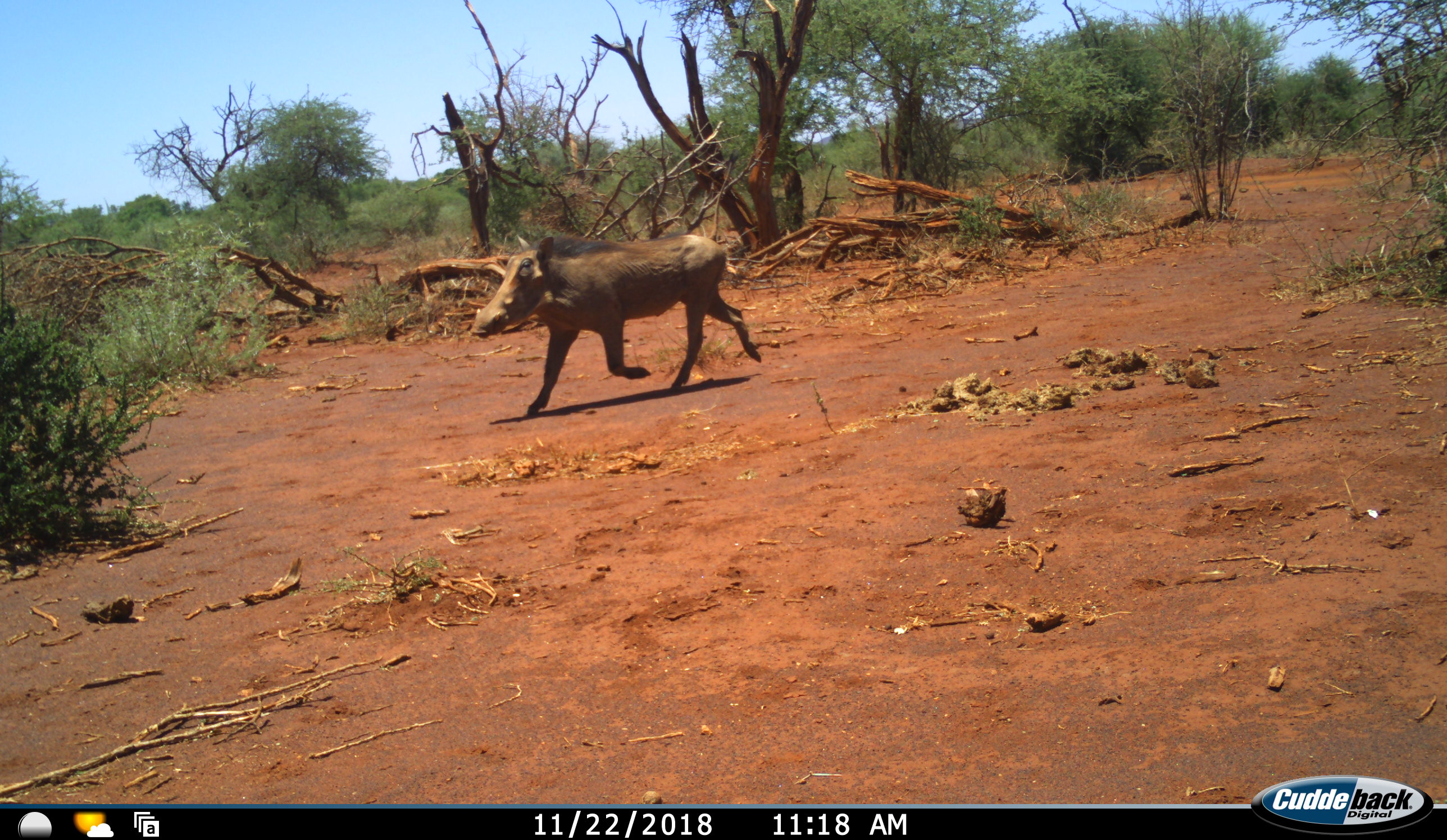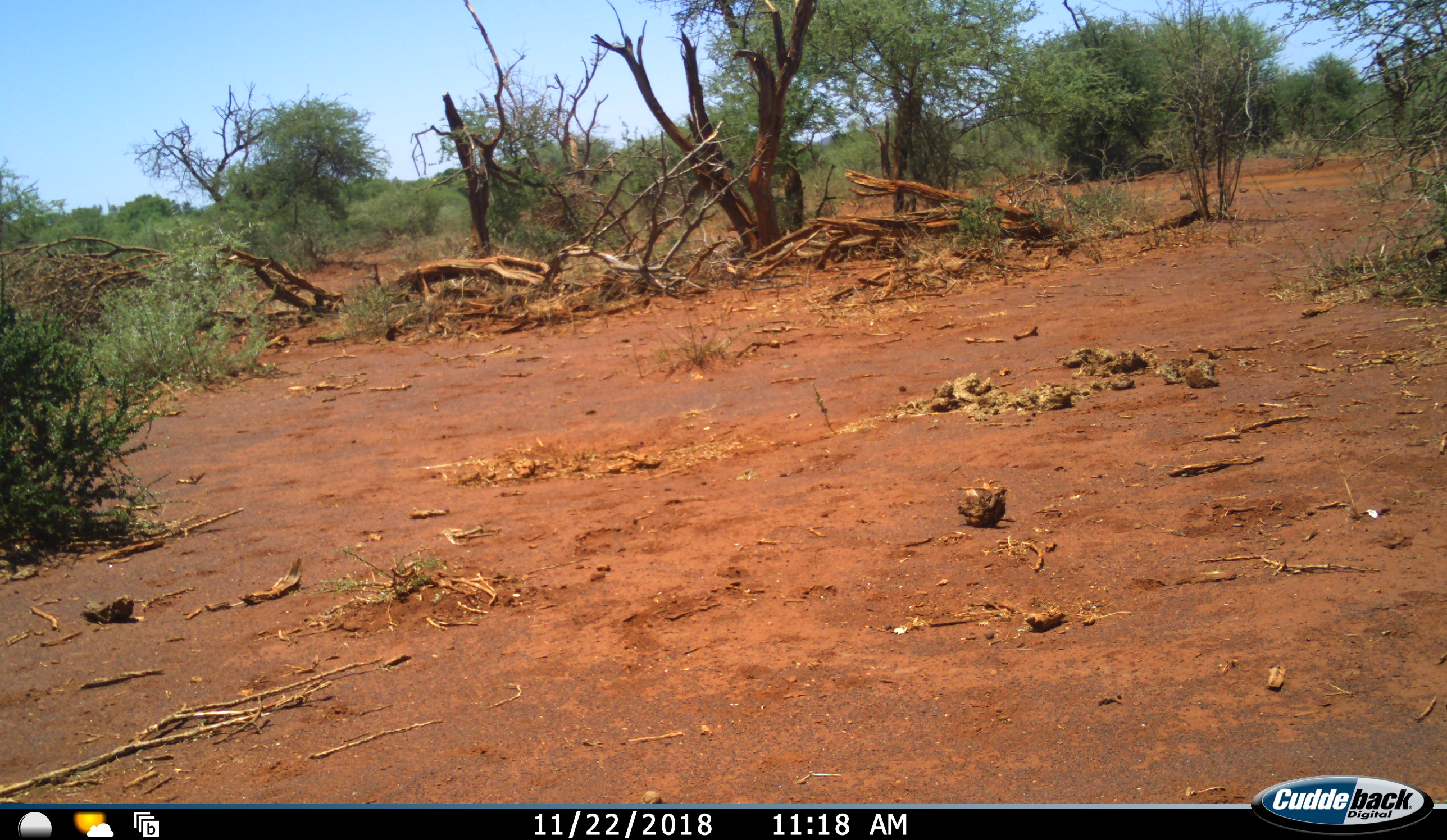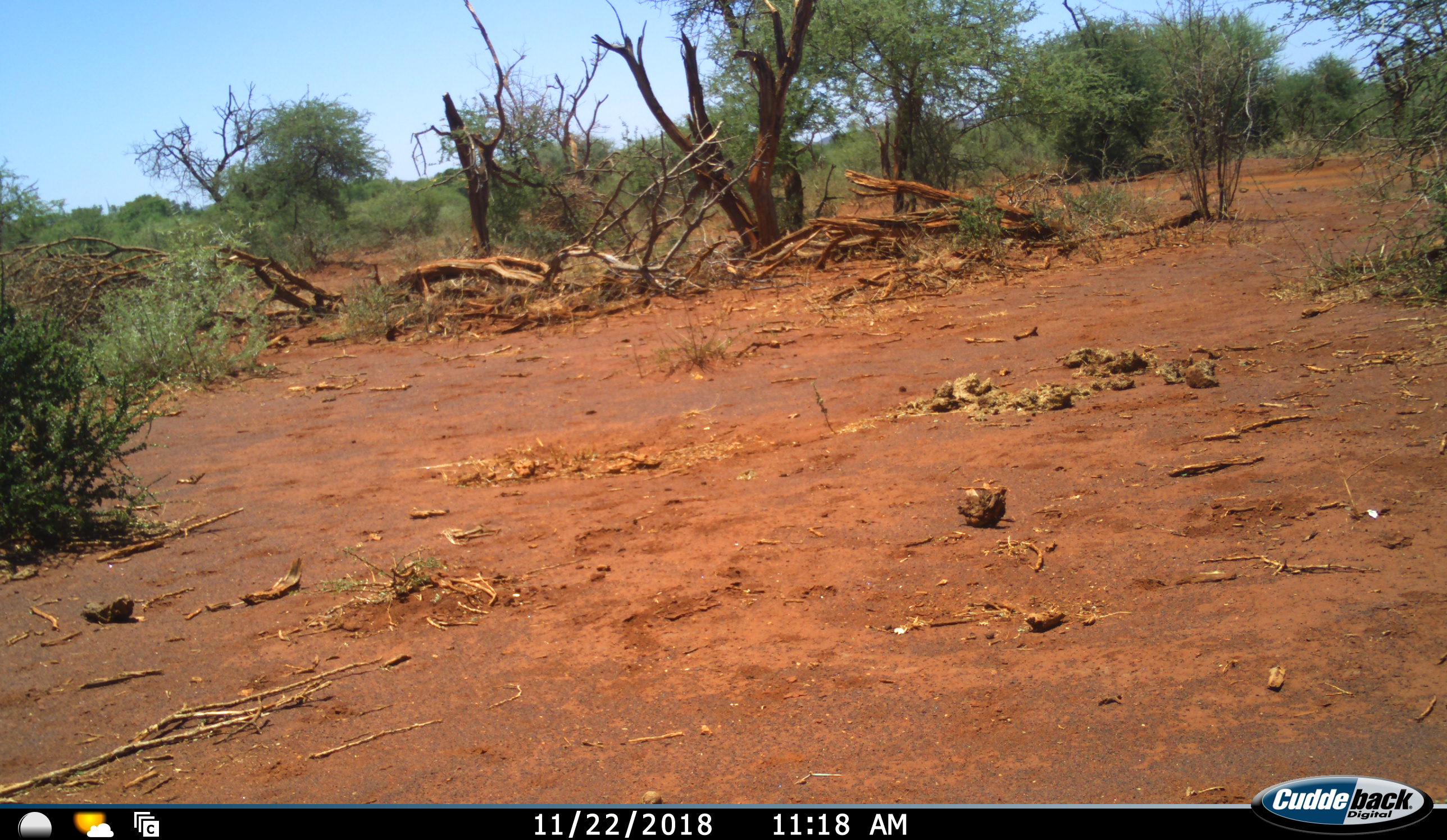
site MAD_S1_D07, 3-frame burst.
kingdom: Animalia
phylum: Chordata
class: Mammalia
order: Artiodactyla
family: Suidae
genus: Phacochoerus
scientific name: Phacochoerus africanus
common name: warthog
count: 1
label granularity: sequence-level